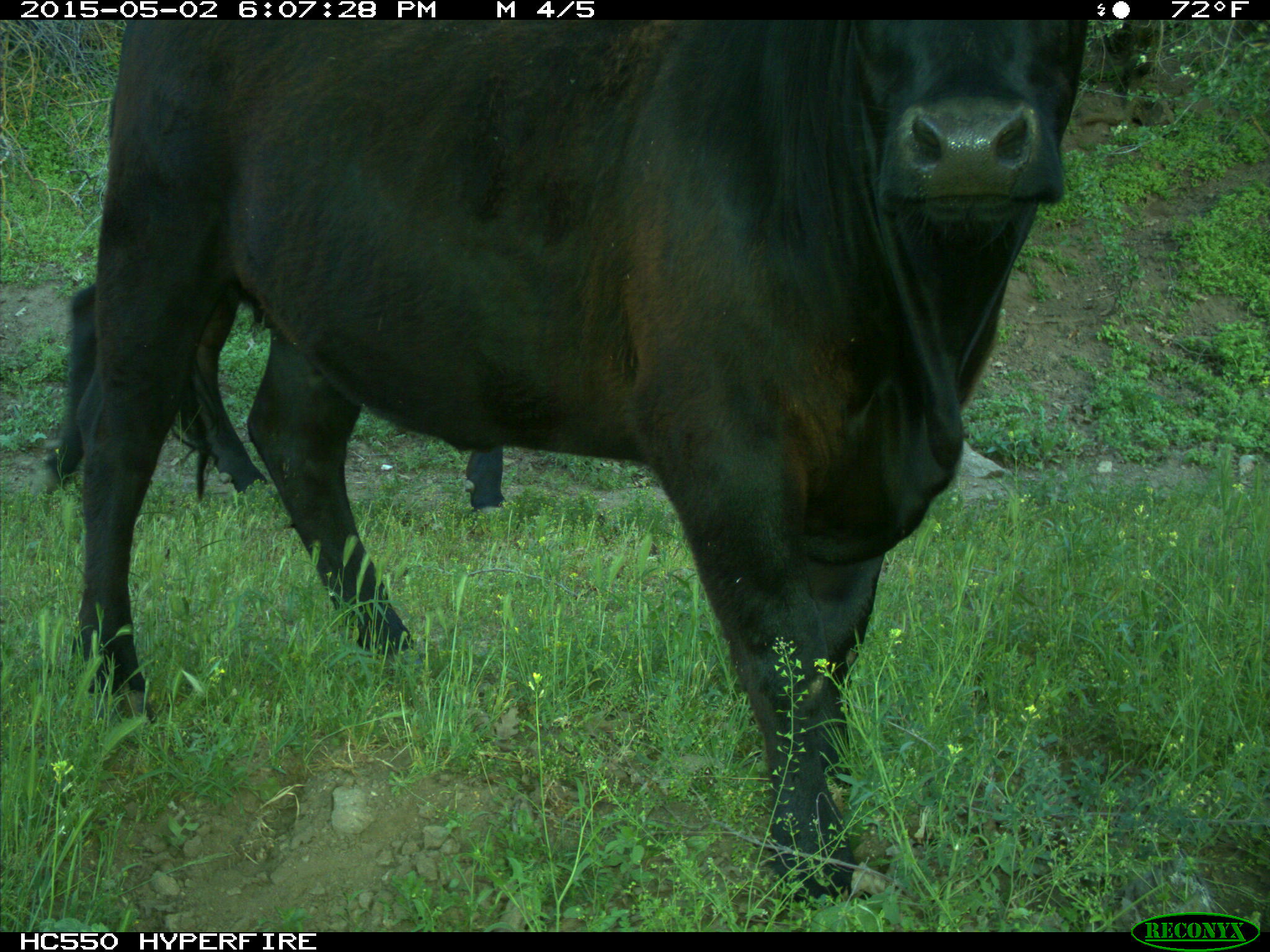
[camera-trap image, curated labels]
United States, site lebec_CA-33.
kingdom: Animalia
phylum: Chordata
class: Mammalia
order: Artiodactyla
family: Bovidae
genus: Bos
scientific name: Bos taurus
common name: domestic cow